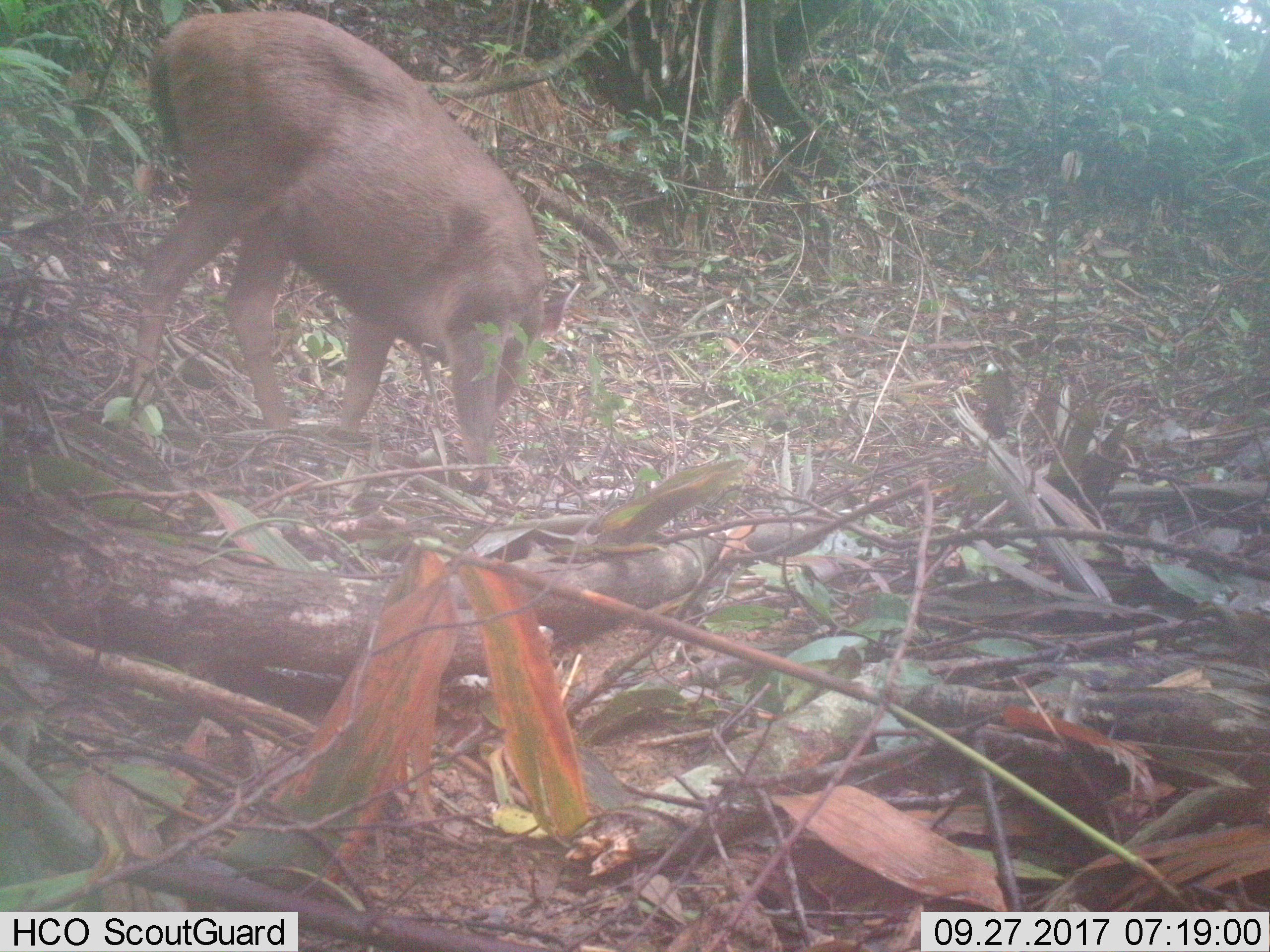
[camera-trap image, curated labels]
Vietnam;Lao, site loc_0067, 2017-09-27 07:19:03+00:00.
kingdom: Animalia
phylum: Chordata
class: Mammalia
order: Artiodactyla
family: Cervidae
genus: Rusa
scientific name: Rusa unicolor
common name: sambar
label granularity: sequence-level